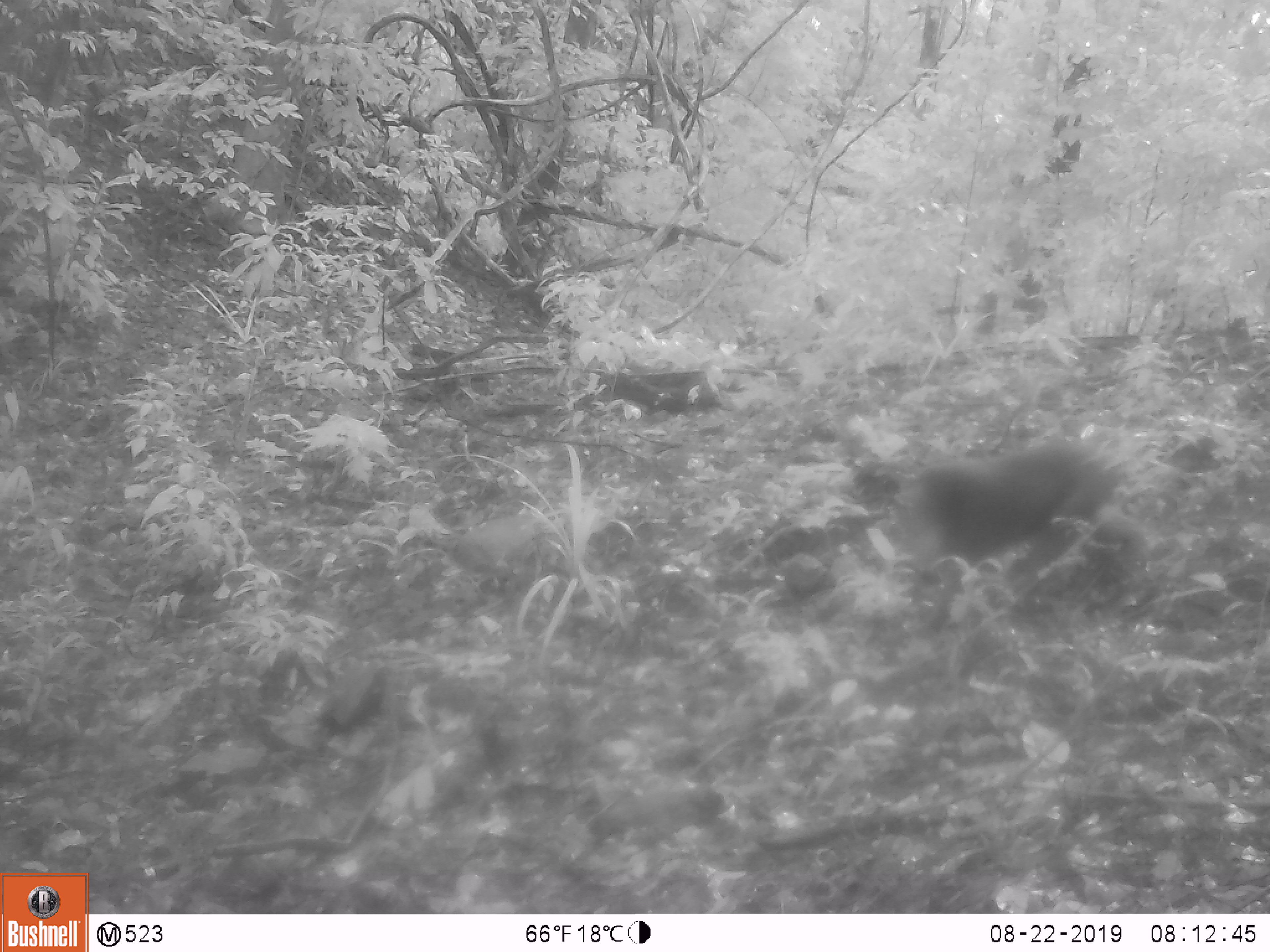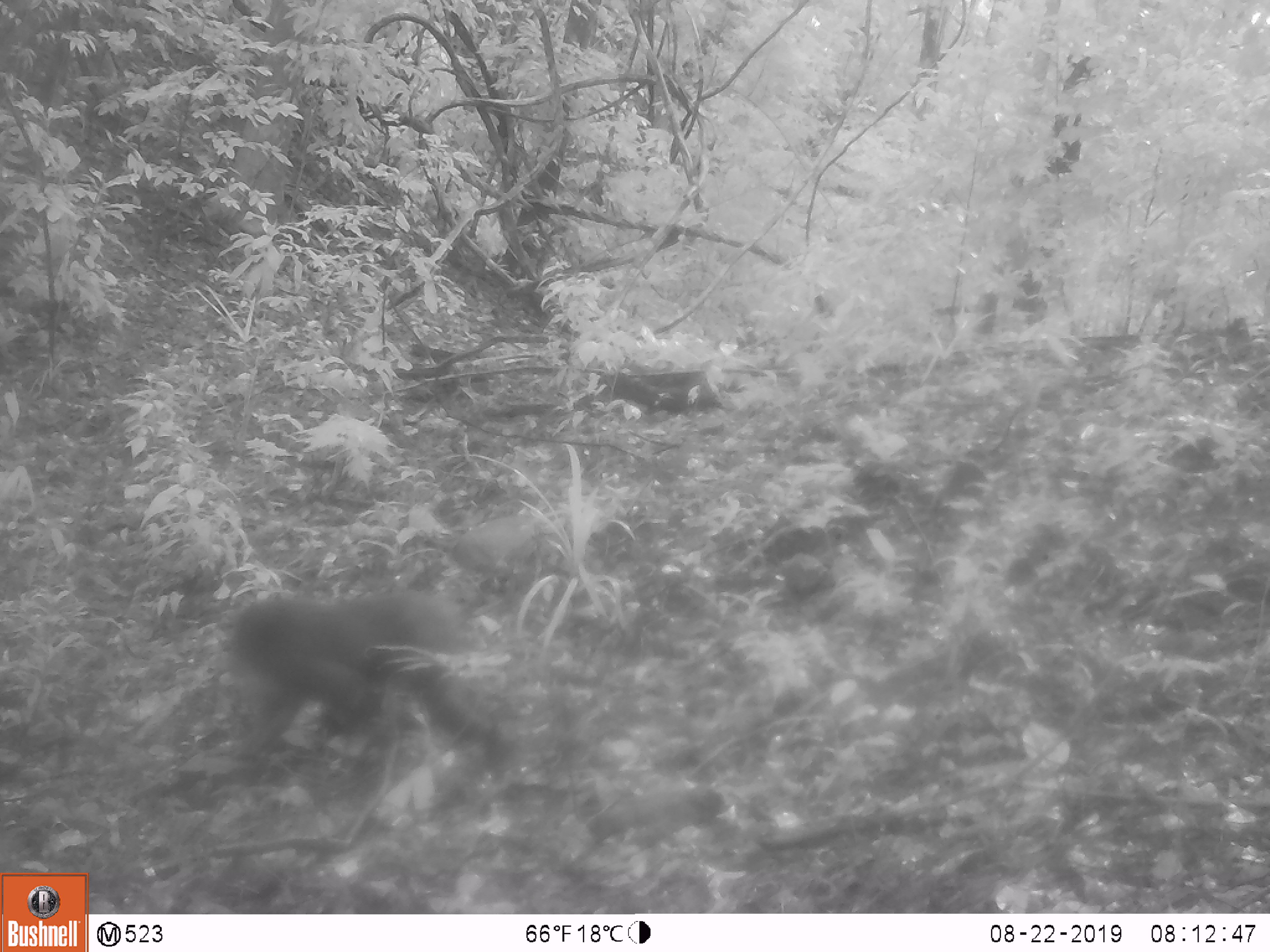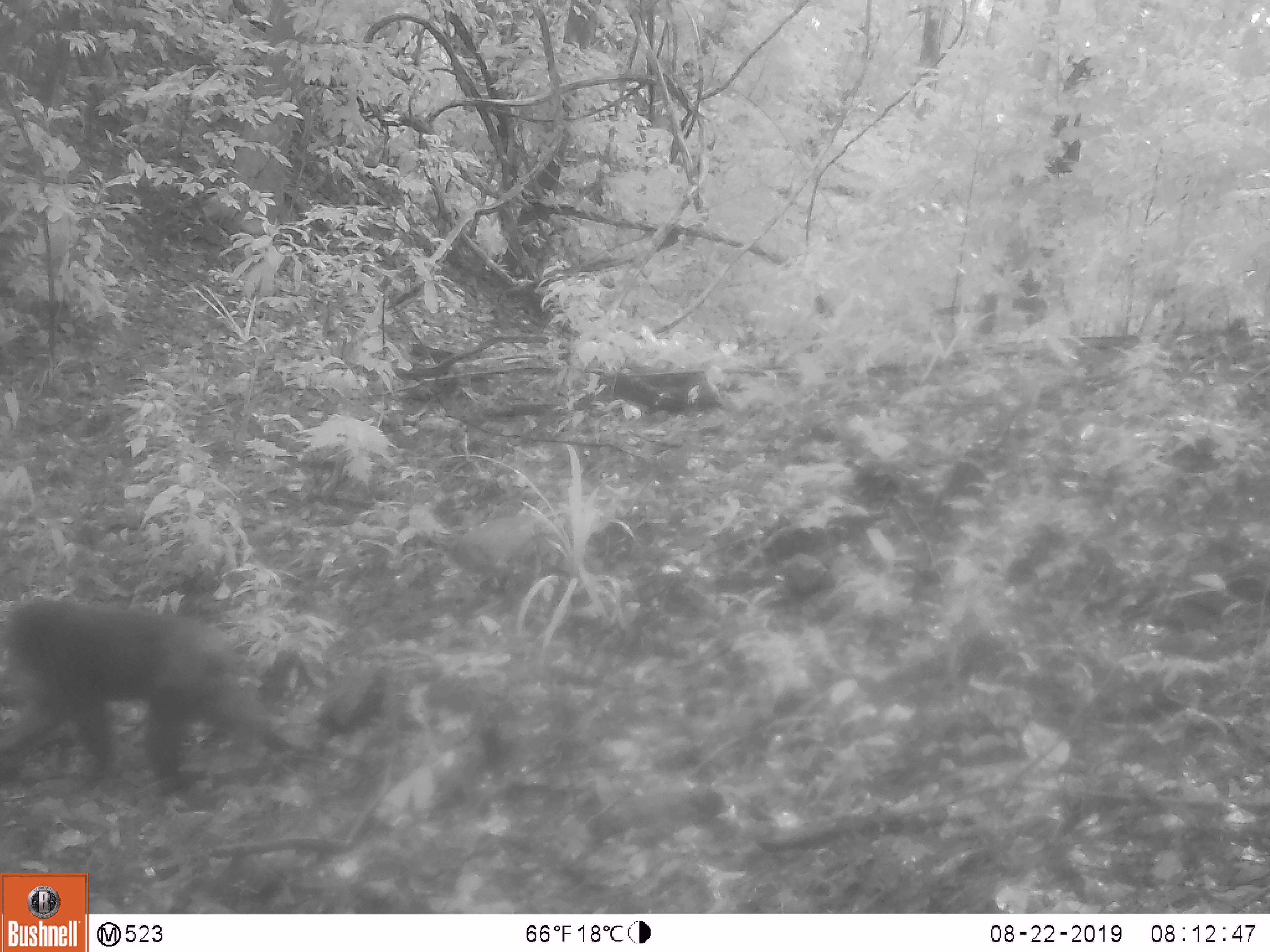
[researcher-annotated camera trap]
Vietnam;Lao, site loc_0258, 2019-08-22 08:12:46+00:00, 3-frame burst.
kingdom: Animalia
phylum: Chordata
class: Mammalia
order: Primates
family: Cercopithecidae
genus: Macaca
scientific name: Macaca arctoides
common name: stump-tailed macaque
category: stump tailed macaque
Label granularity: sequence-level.